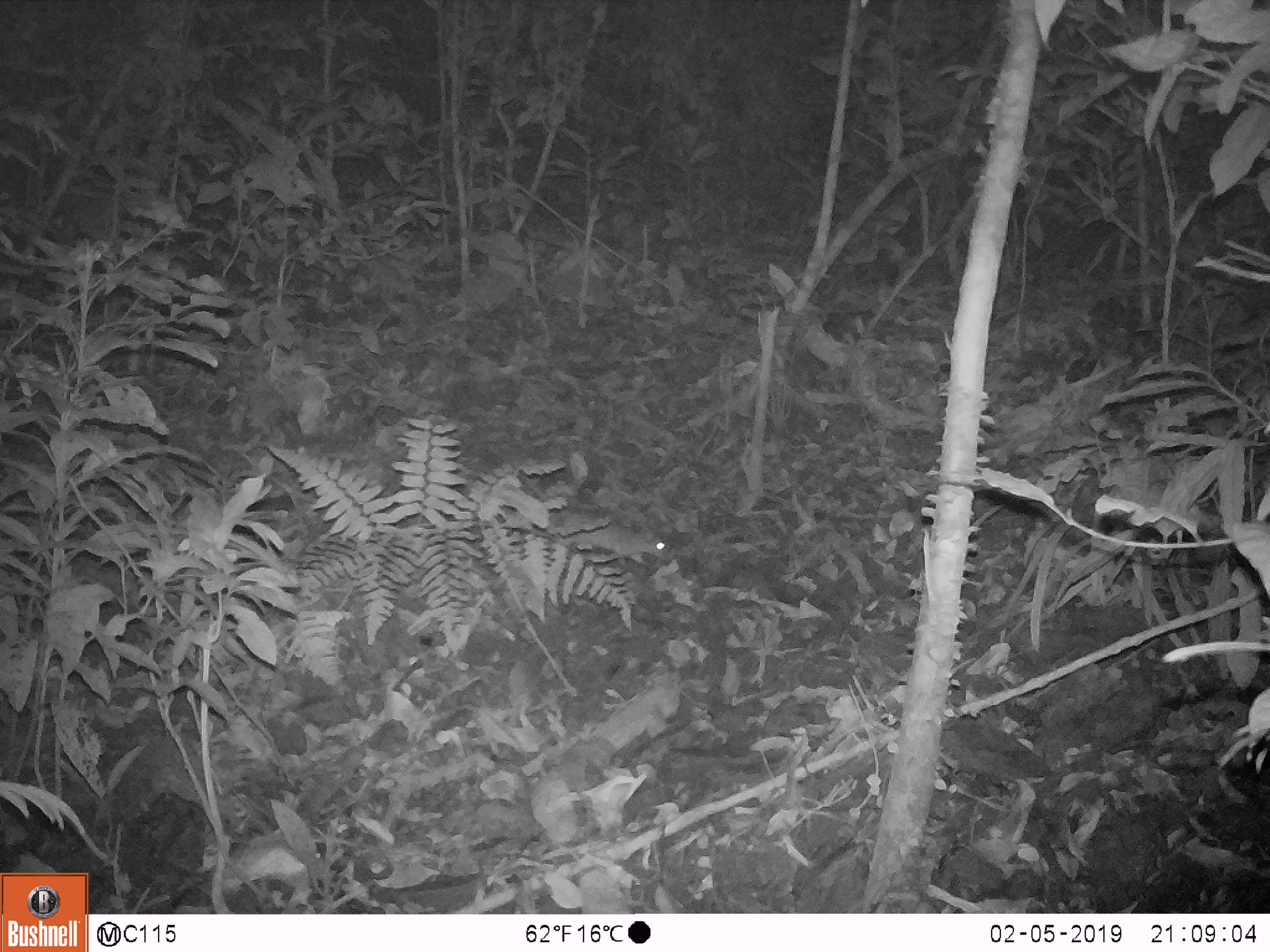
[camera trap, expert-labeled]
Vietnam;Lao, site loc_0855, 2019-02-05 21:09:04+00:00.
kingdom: Animalia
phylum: Chordata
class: Mammalia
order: Rodentia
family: Muridae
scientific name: Muridae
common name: old-world mice and rats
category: unidentified murid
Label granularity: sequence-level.